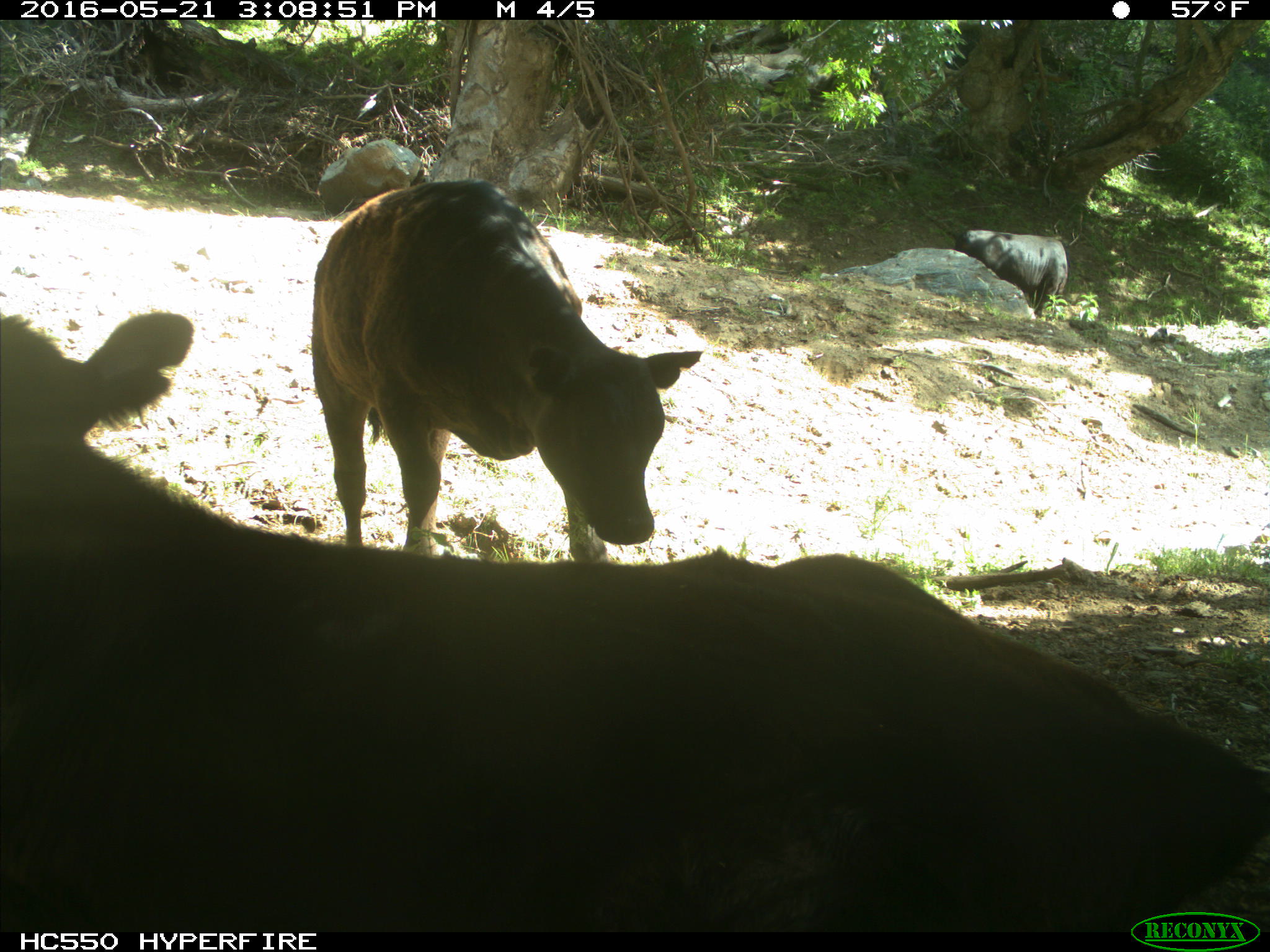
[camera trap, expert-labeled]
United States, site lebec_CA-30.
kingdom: Animalia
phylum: Chordata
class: Mammalia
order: Artiodactyla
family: Bovidae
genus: Bos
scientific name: Bos taurus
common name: domestic cow